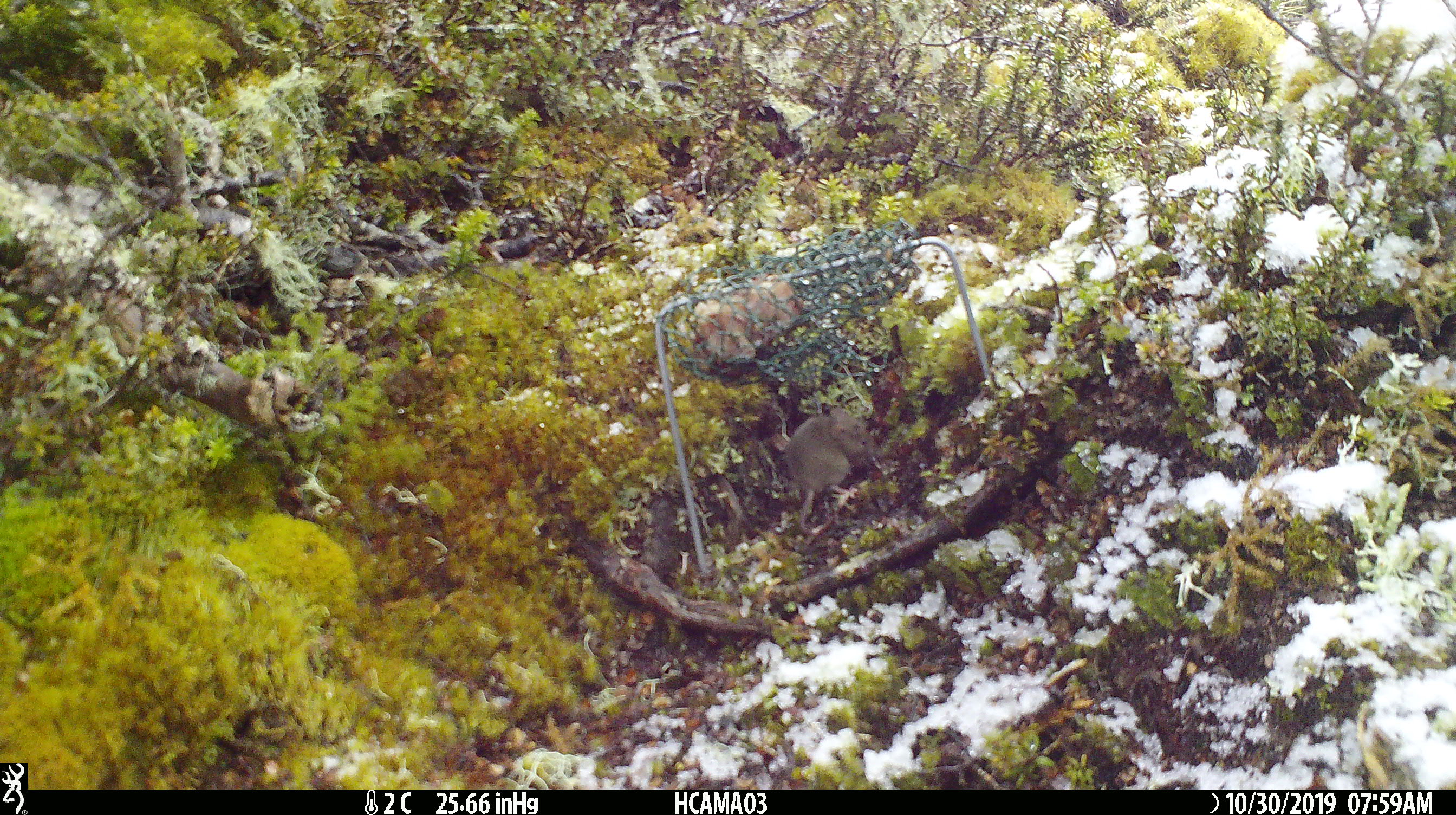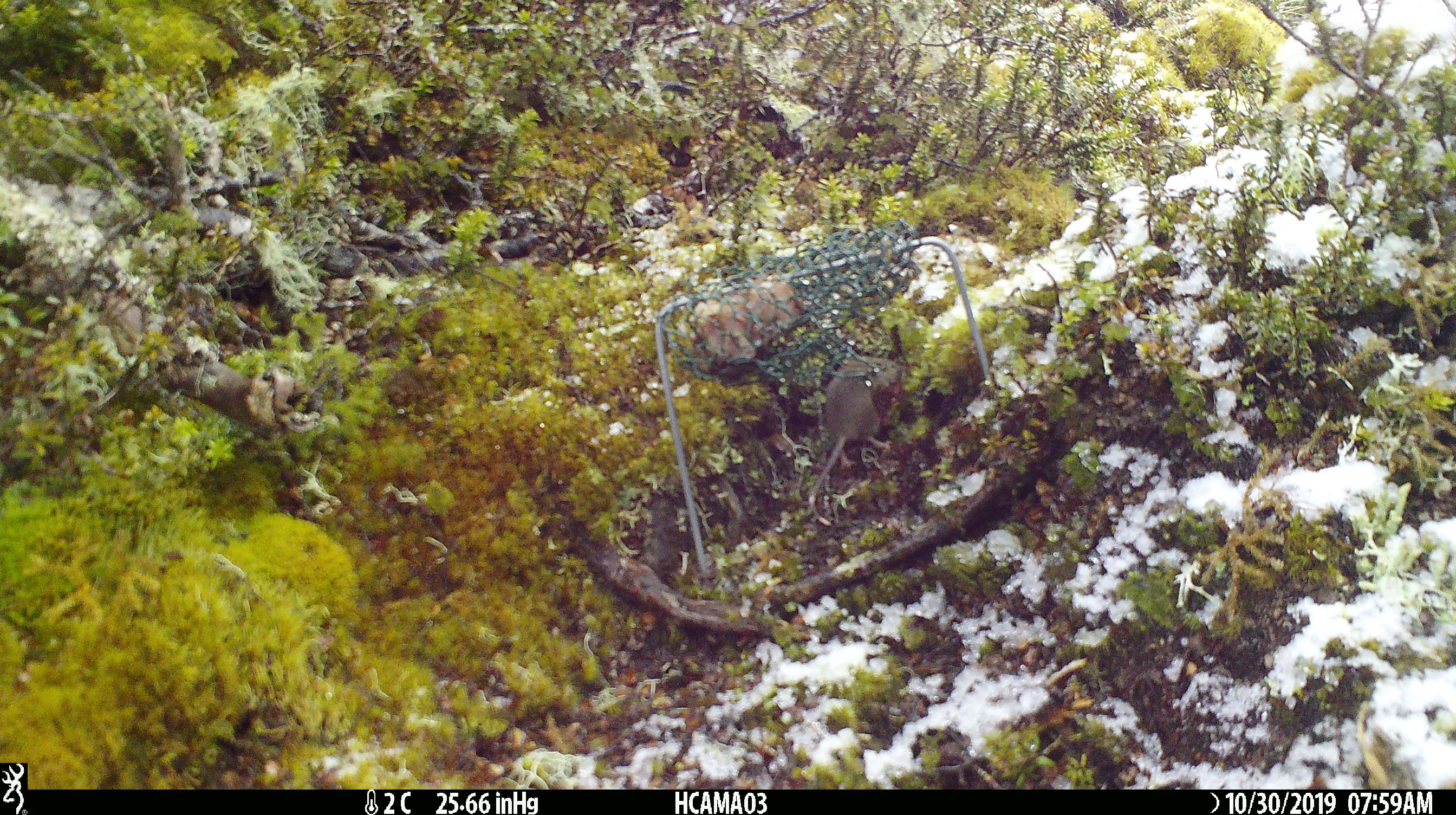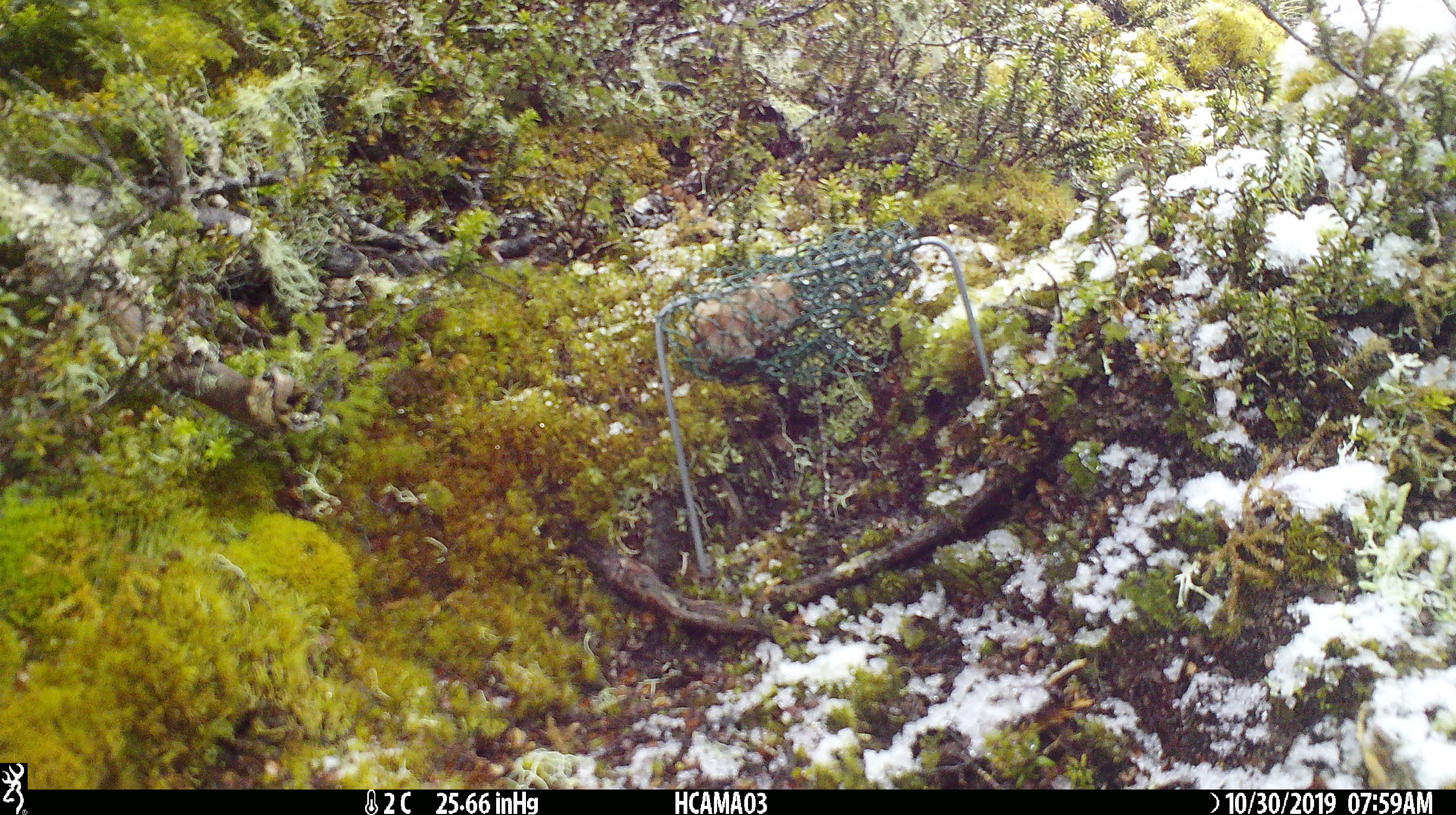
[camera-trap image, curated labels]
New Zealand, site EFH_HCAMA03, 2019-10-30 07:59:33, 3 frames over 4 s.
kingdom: Animalia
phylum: Chordata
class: Mammalia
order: Rodentia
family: Muridae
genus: Mus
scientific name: Mus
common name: mouse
Mouse (Mus).